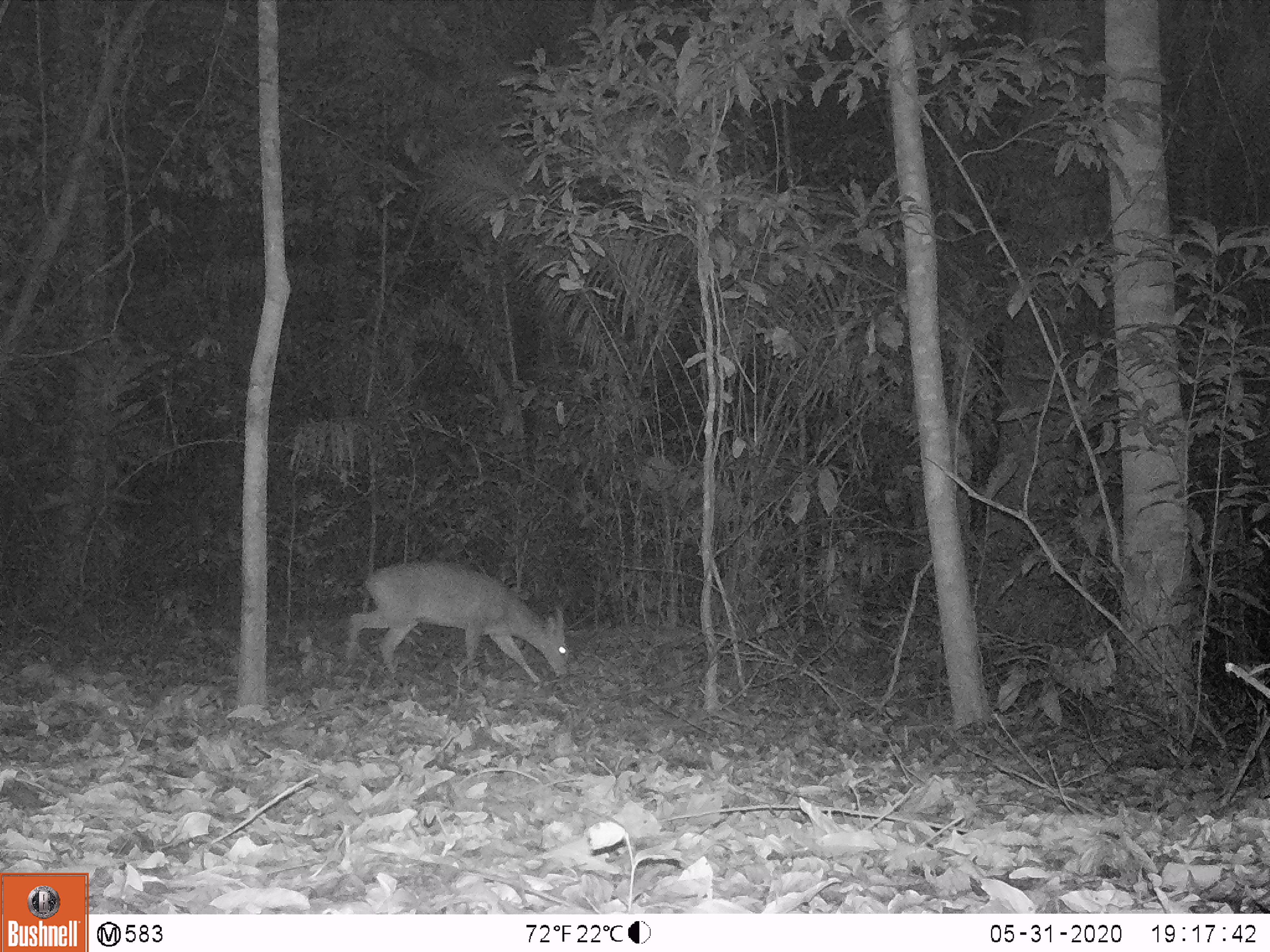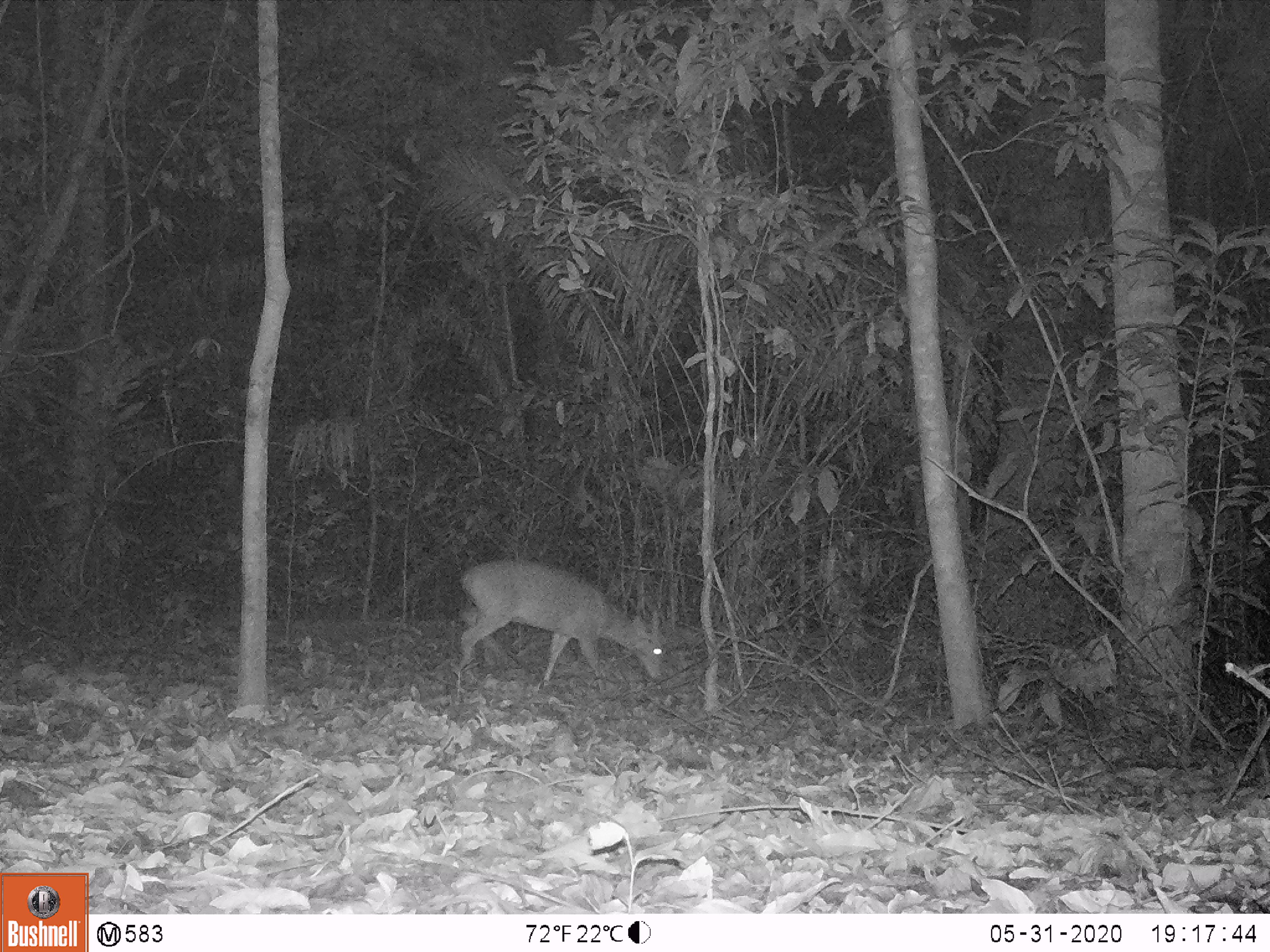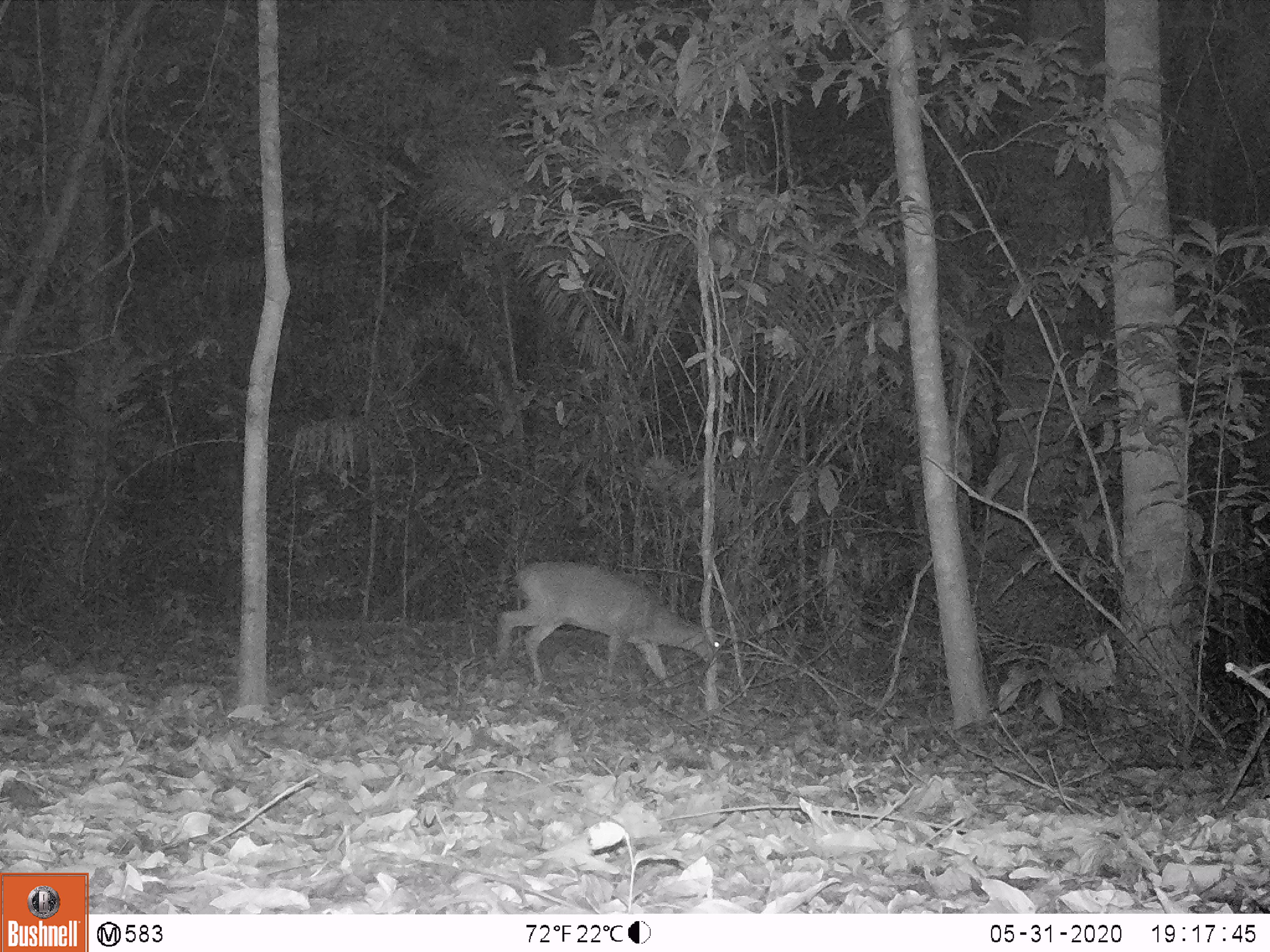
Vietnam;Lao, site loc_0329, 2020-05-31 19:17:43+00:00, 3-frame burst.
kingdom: Animalia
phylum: Chordata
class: Mammalia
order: Artiodactyla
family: Cervidae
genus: Muntiacus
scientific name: Muntiacus vuquangensis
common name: large-antlered muntjac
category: large antlered muntjac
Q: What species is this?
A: Large antlered muntjac (large-antlered muntjac) (Muntiacus vuquangensis).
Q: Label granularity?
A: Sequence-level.